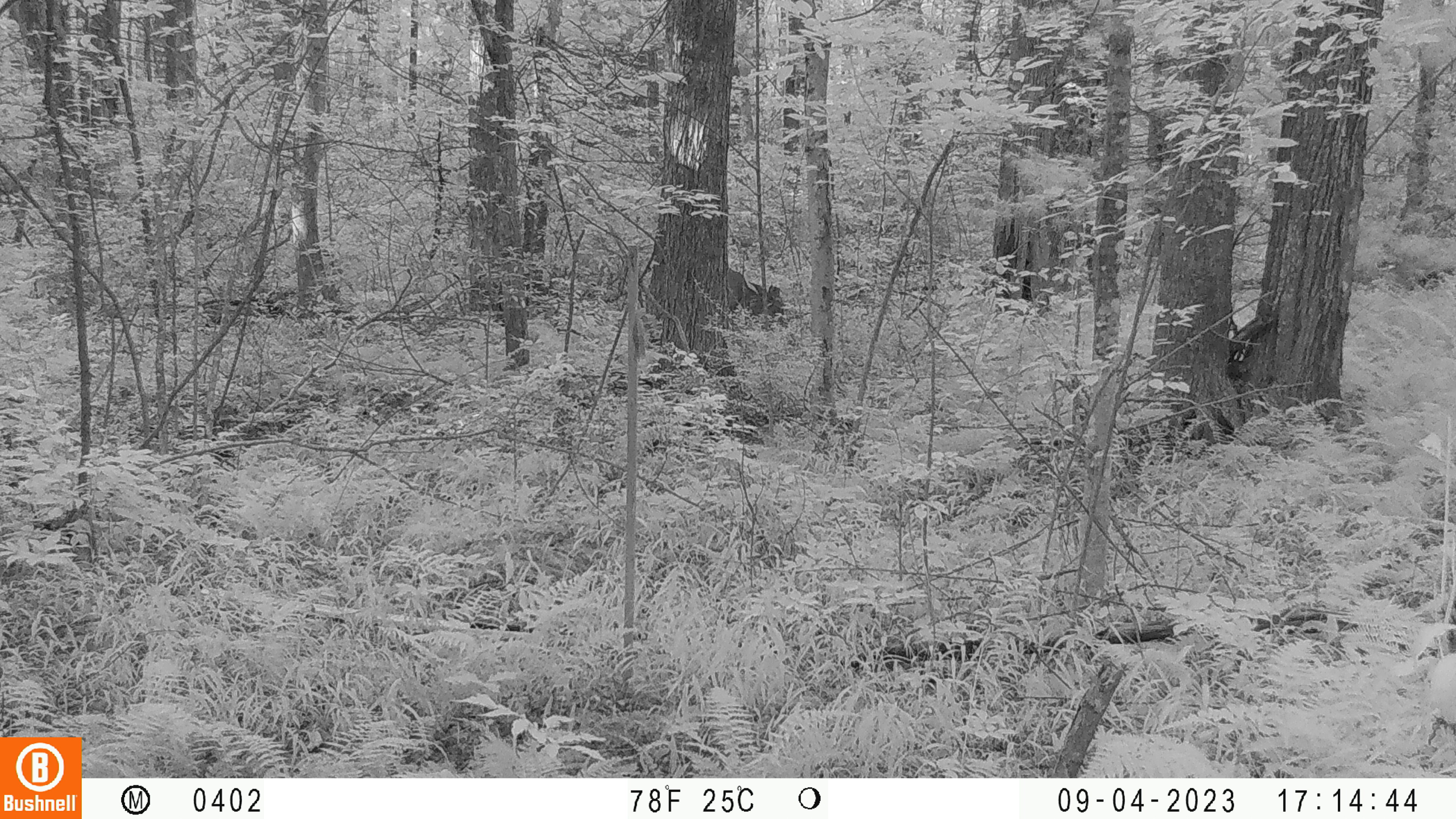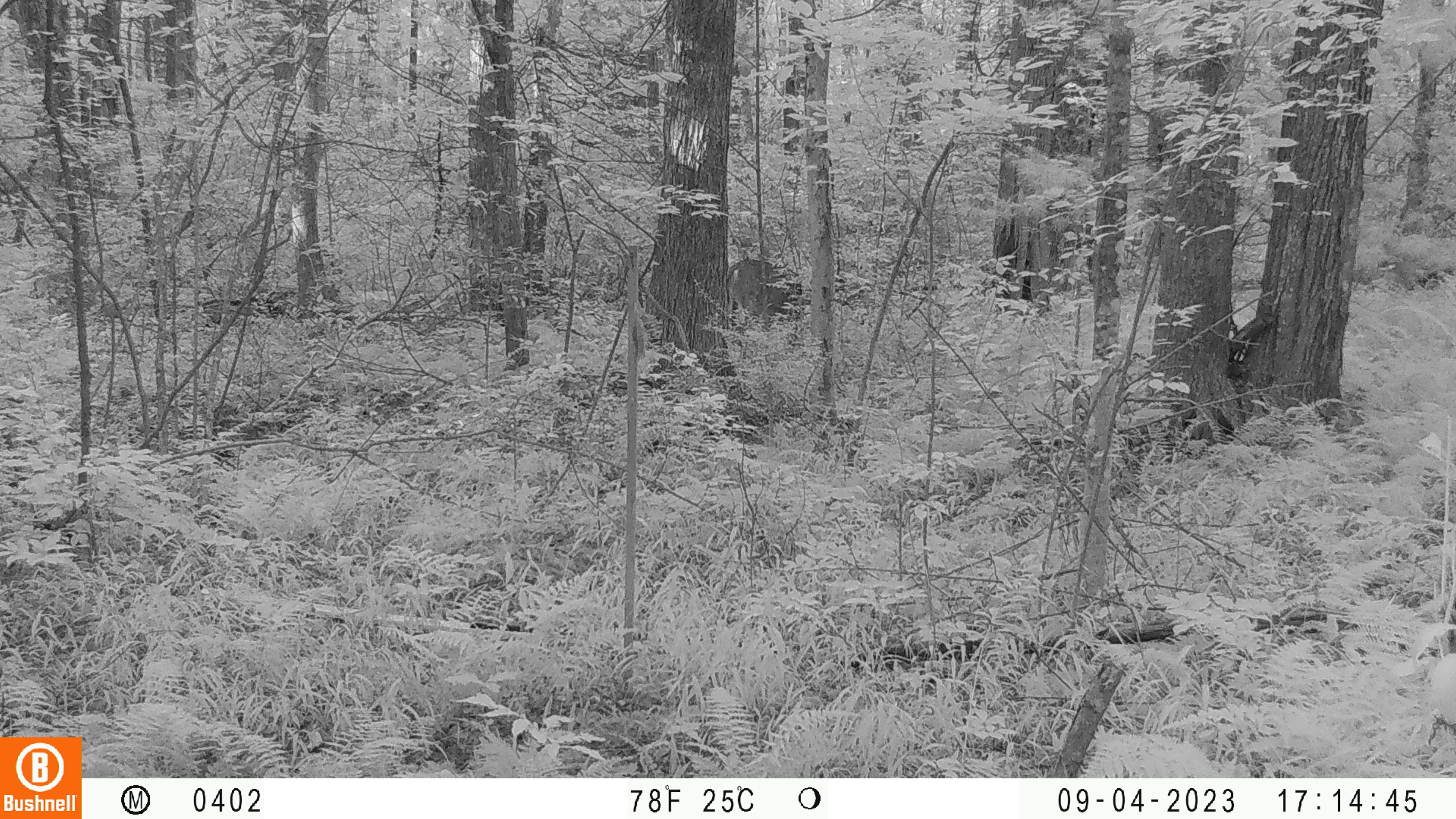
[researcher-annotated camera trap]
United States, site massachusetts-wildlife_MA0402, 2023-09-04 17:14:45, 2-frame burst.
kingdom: Animalia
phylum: Chordata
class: Mammalia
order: Artiodactyla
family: Cervidae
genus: Odocoileus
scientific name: Odocoileus virginianus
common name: white-tailed deer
White-tailed deer (Odocoileus virginianus).